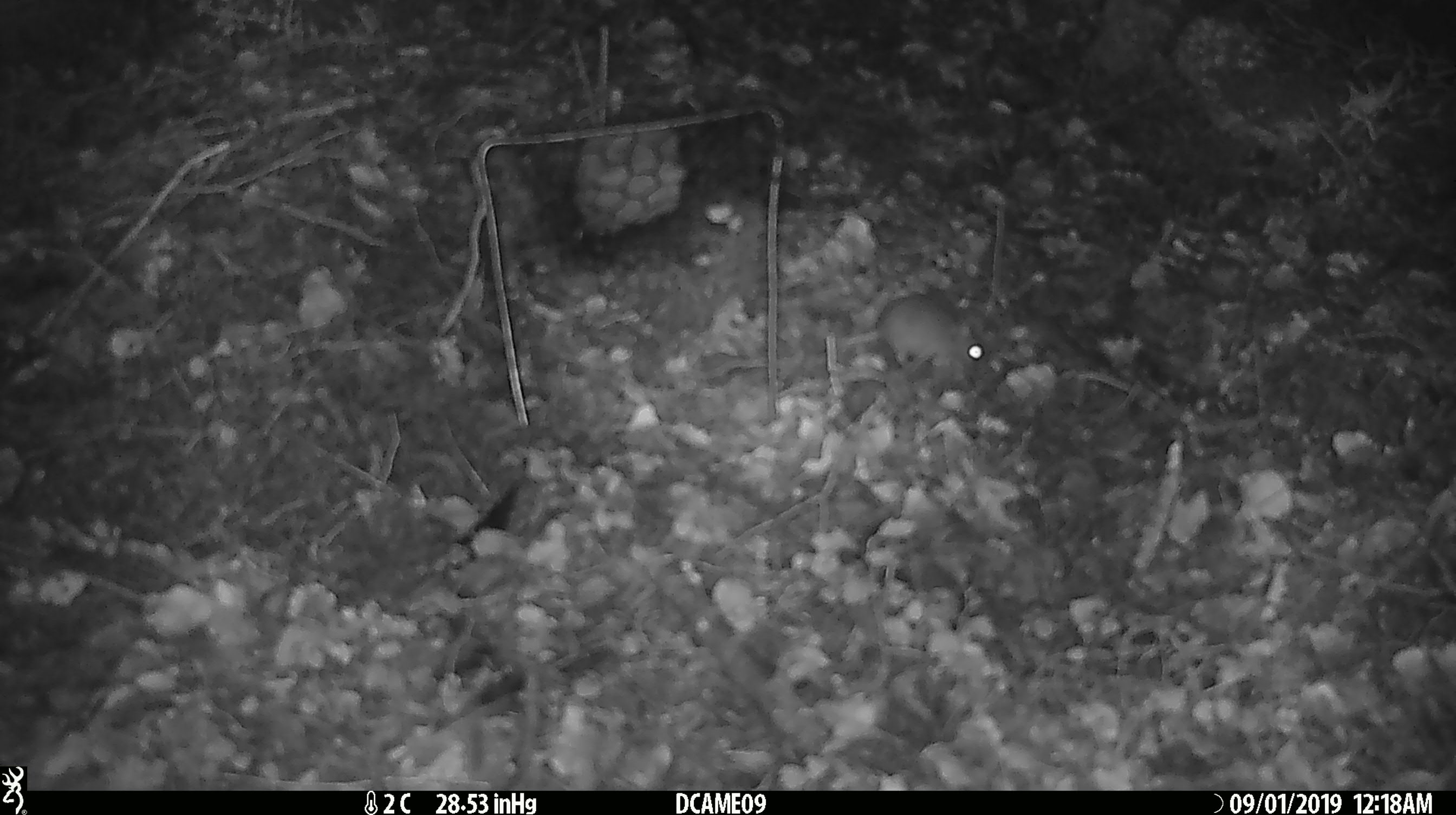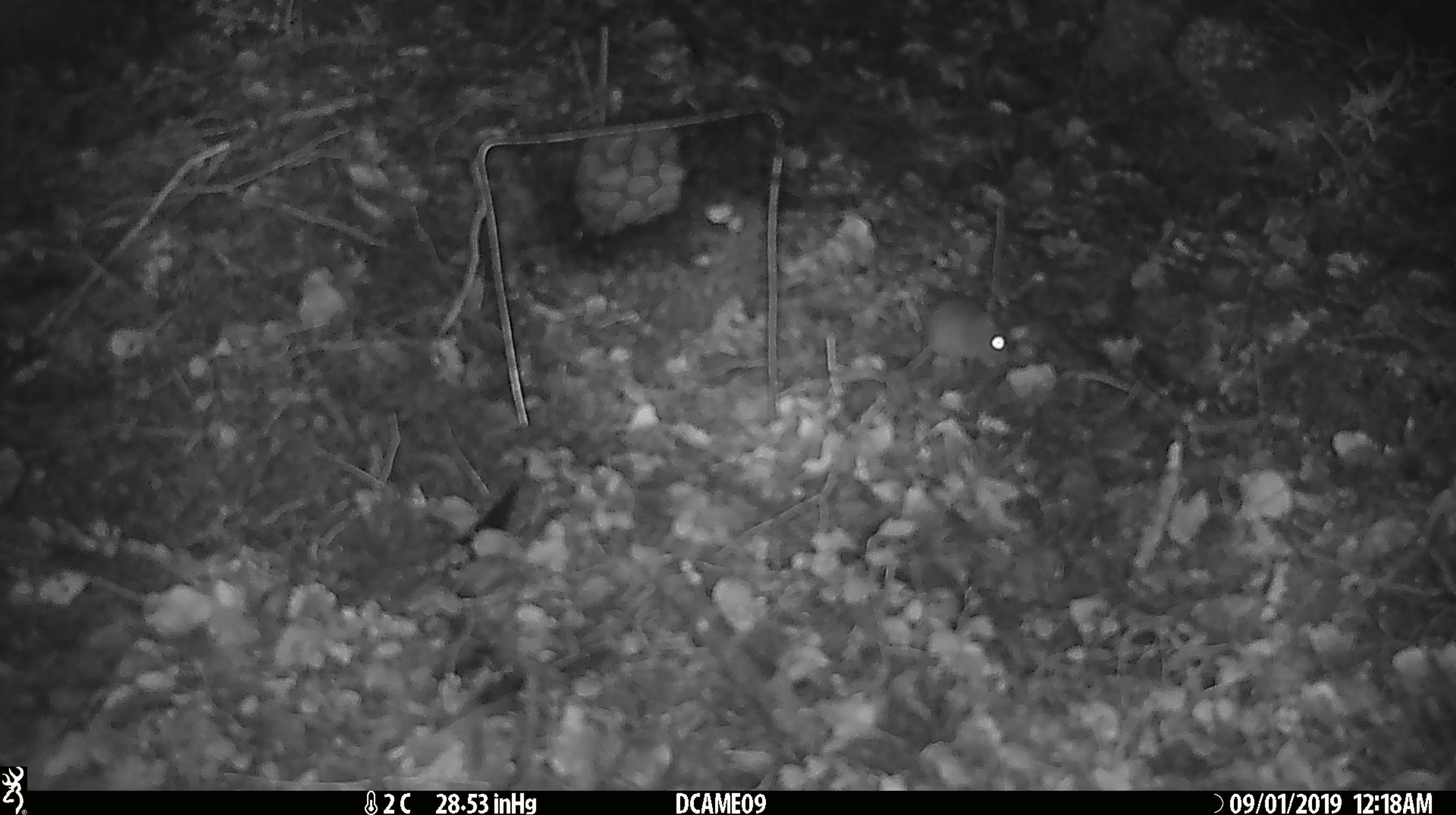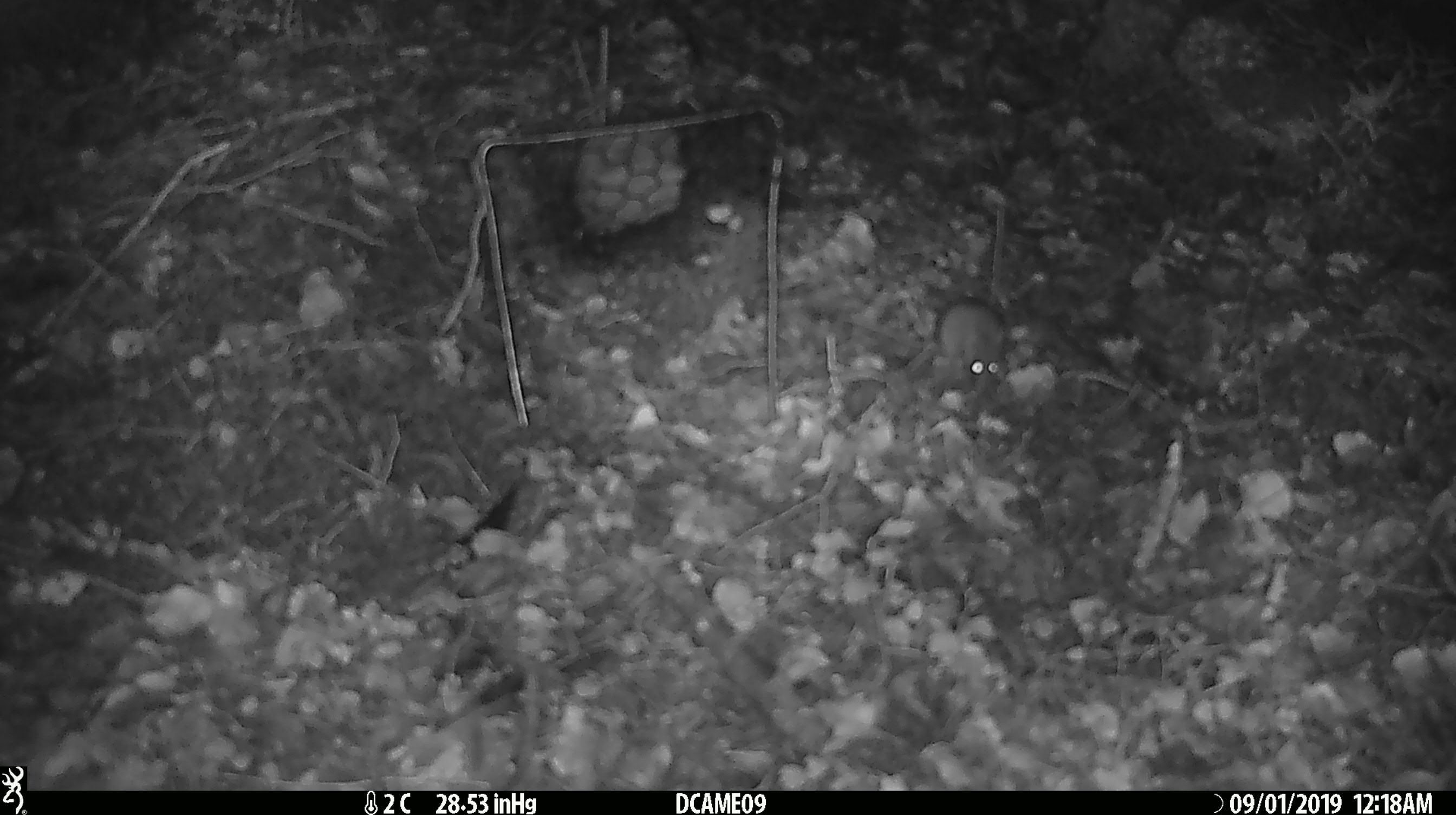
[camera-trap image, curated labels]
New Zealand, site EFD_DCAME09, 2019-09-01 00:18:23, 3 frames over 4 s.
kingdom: Animalia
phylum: Chordata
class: Mammalia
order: Rodentia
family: Muridae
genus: Mus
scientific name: Mus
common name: mouse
Mouse (Mus).